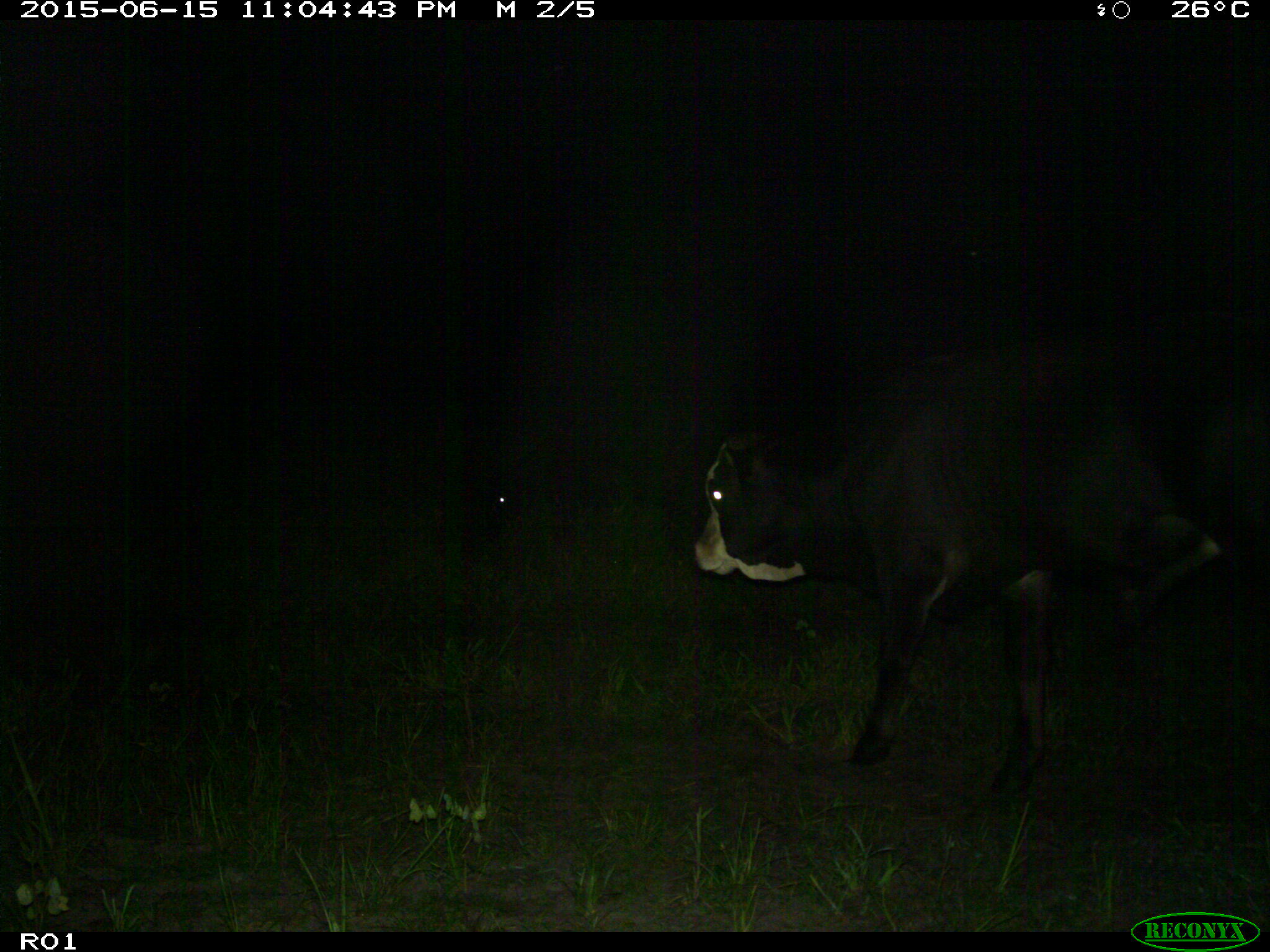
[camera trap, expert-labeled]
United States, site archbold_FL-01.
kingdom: Animalia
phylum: Chordata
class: Mammalia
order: Artiodactyla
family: Bovidae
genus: Bos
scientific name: Bos taurus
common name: domestic cow